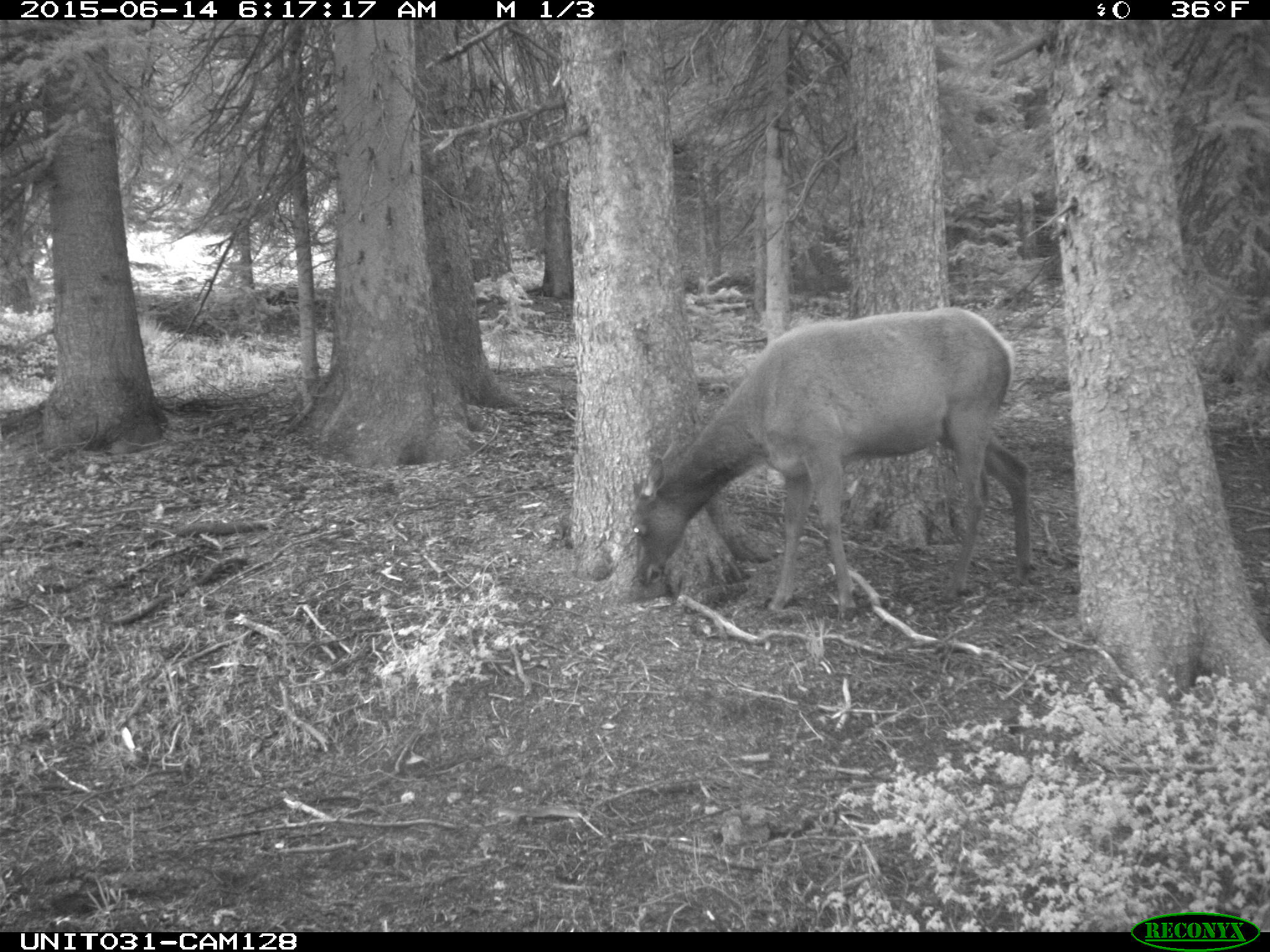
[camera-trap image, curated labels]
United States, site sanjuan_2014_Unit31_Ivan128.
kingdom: Animalia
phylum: Chordata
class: Mammalia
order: Artiodactyla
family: Cervidae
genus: Cervus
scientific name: Cervus elaphus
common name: red deer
Cervus elaphus (red deer).